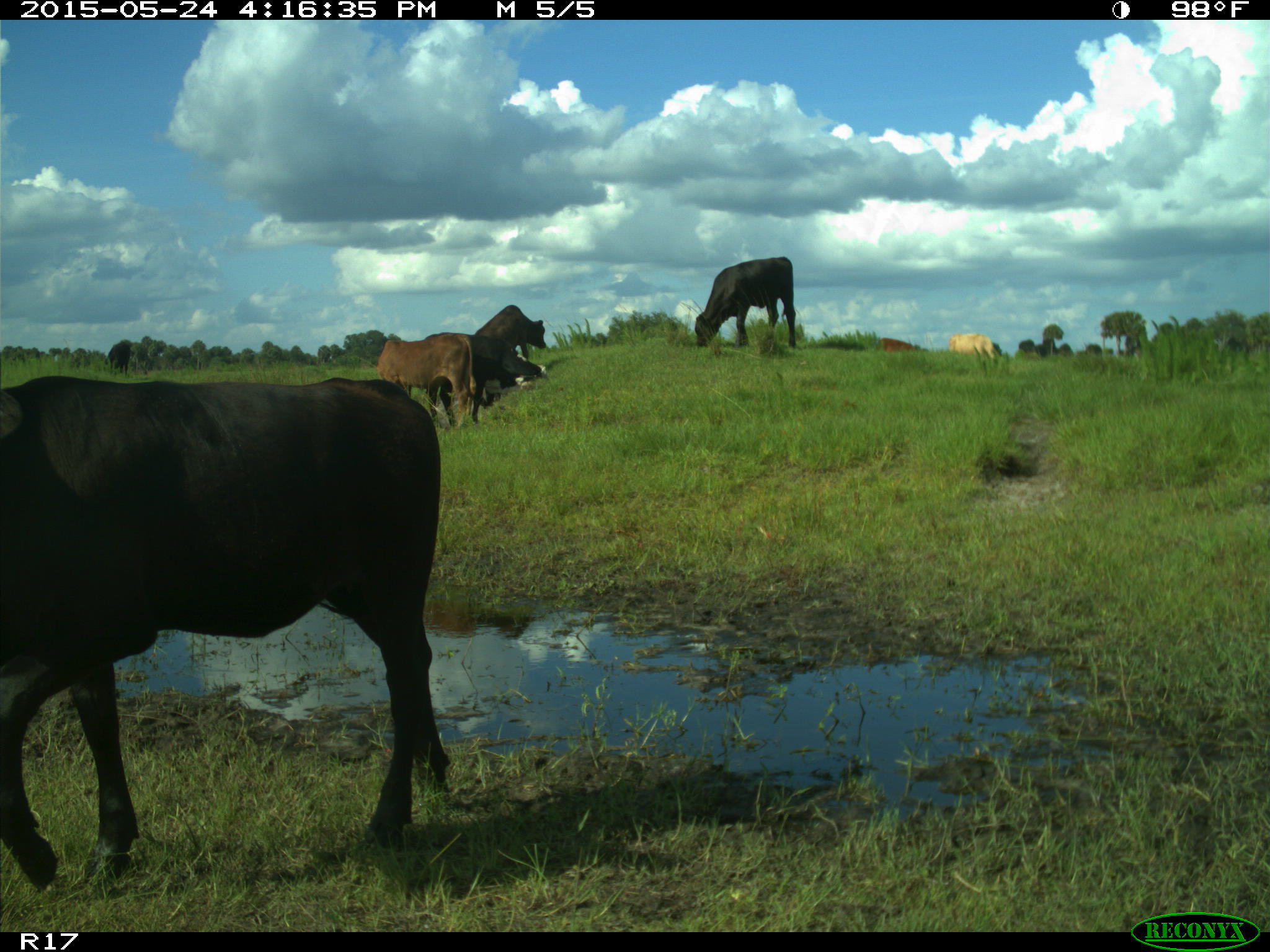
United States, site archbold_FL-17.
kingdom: Animalia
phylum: Chordata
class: Mammalia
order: Artiodactyla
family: Bovidae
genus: Bos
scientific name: Bos taurus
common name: domestic cow